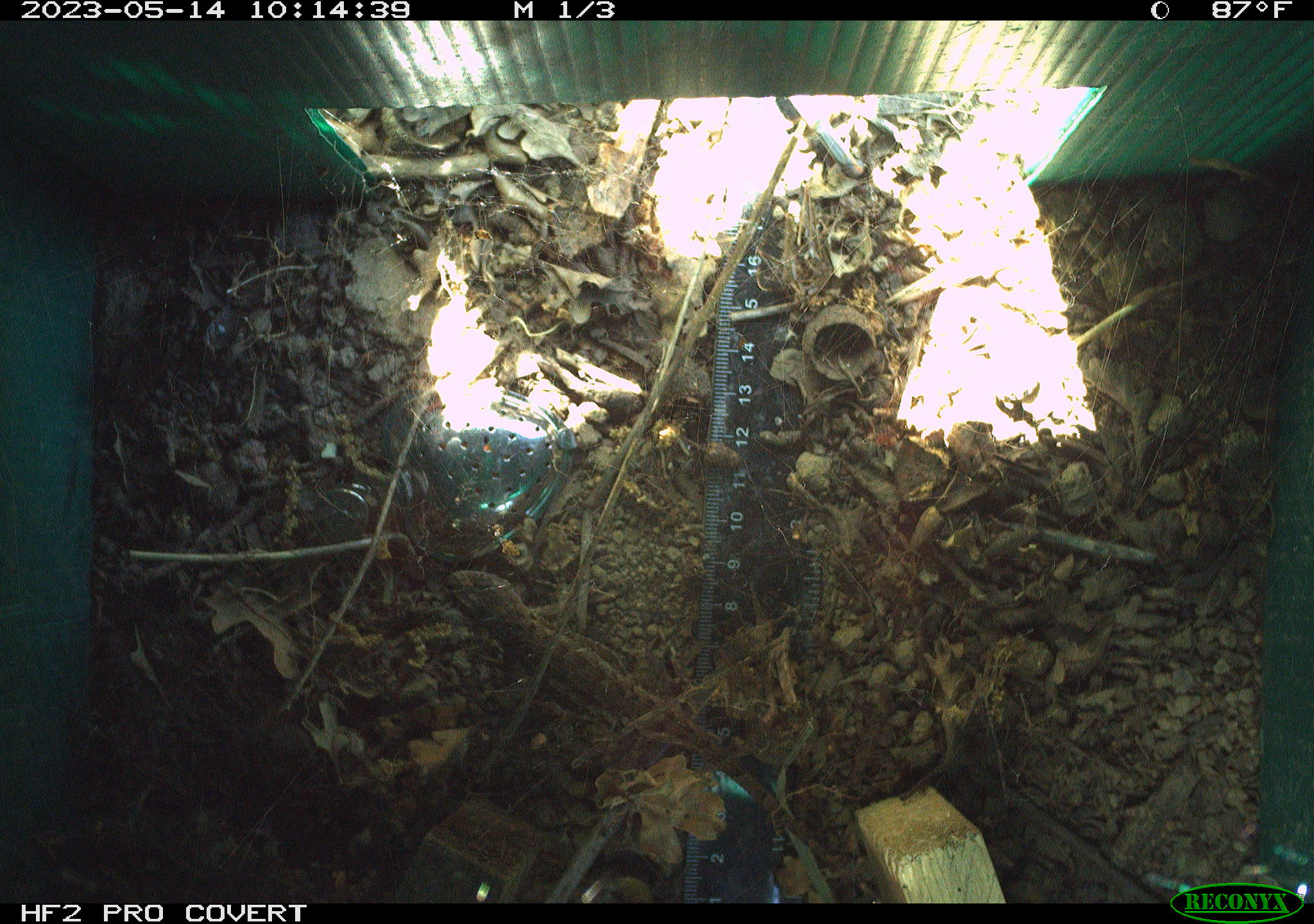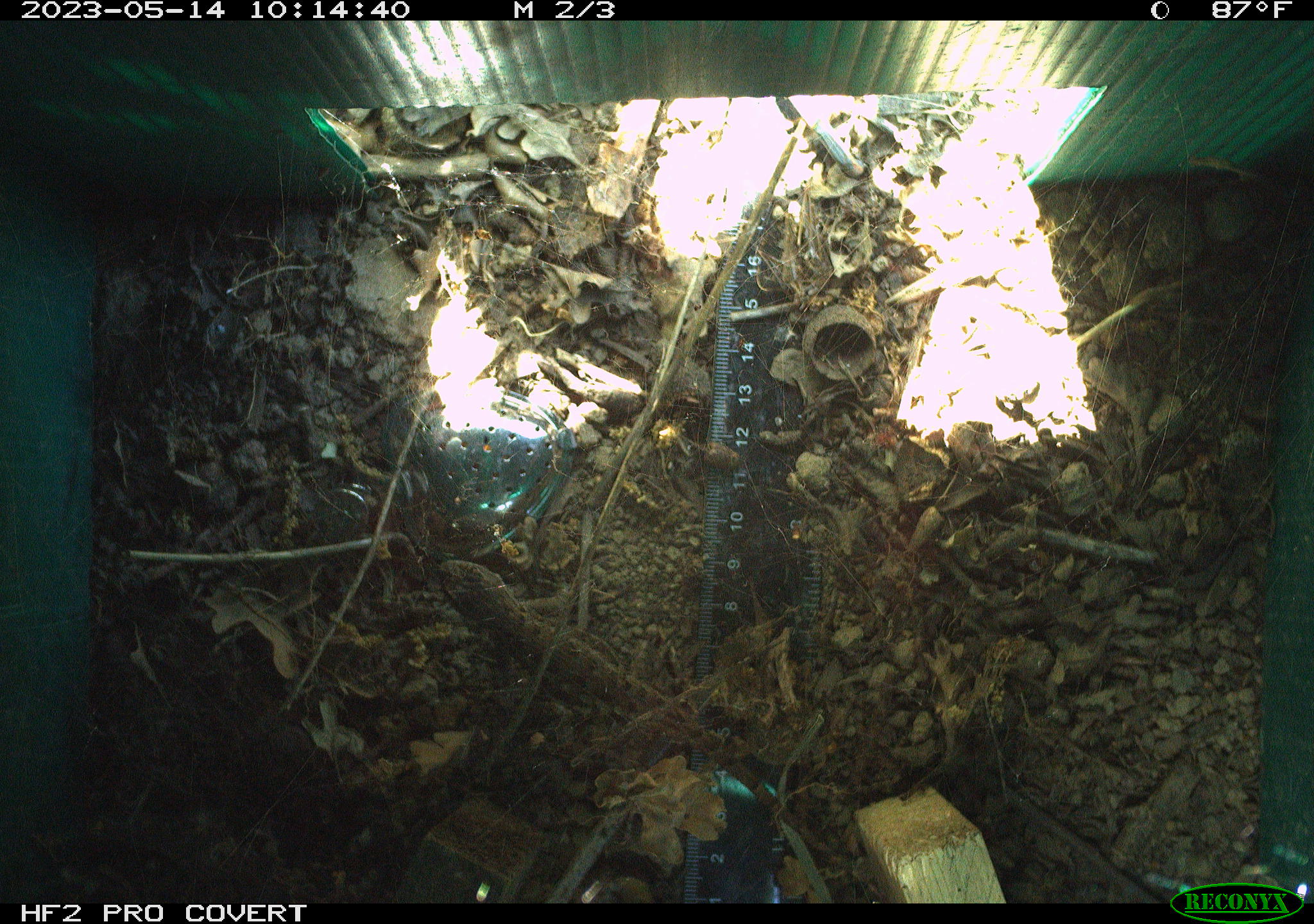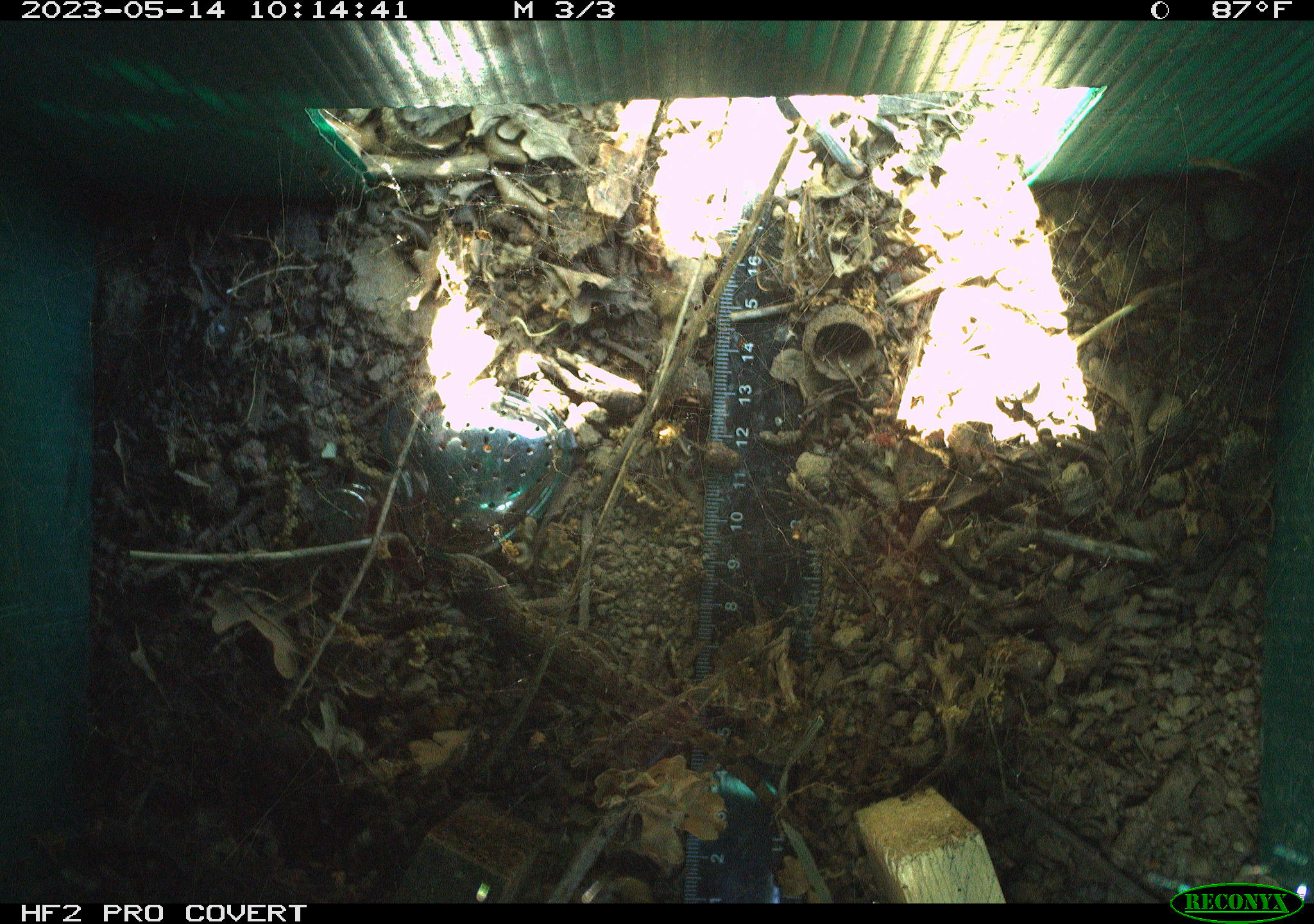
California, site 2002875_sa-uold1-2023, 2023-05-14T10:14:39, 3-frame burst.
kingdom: Animalia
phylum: Chordata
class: Reptilia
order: Squamata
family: Phrynosomatidae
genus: Sceloporus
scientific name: Sceloporus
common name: spiny lizards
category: sceloporus species